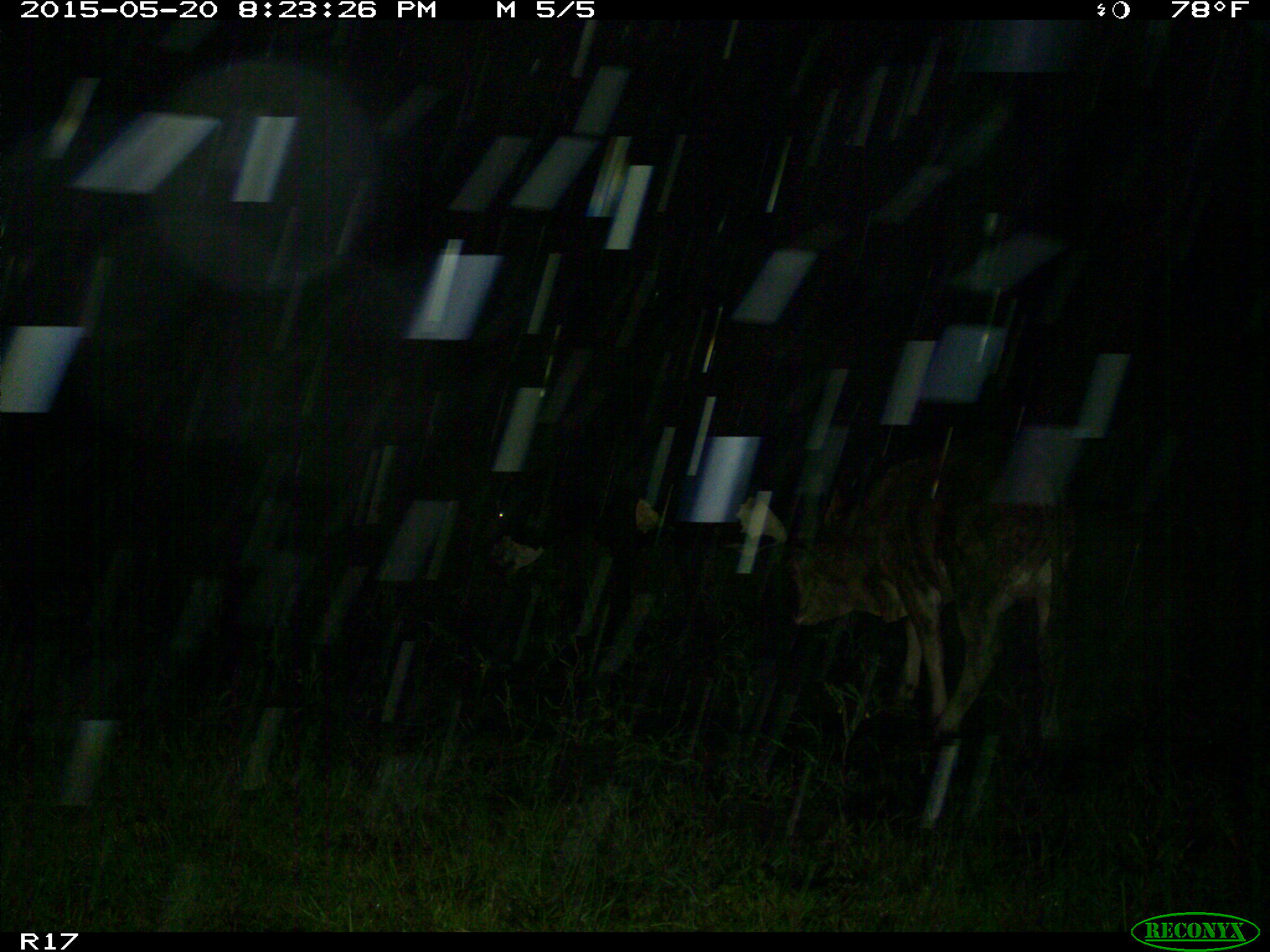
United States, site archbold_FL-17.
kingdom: Animalia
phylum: Chordata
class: Mammalia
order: Artiodactyla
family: Bovidae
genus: Bos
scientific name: Bos taurus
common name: domestic cow